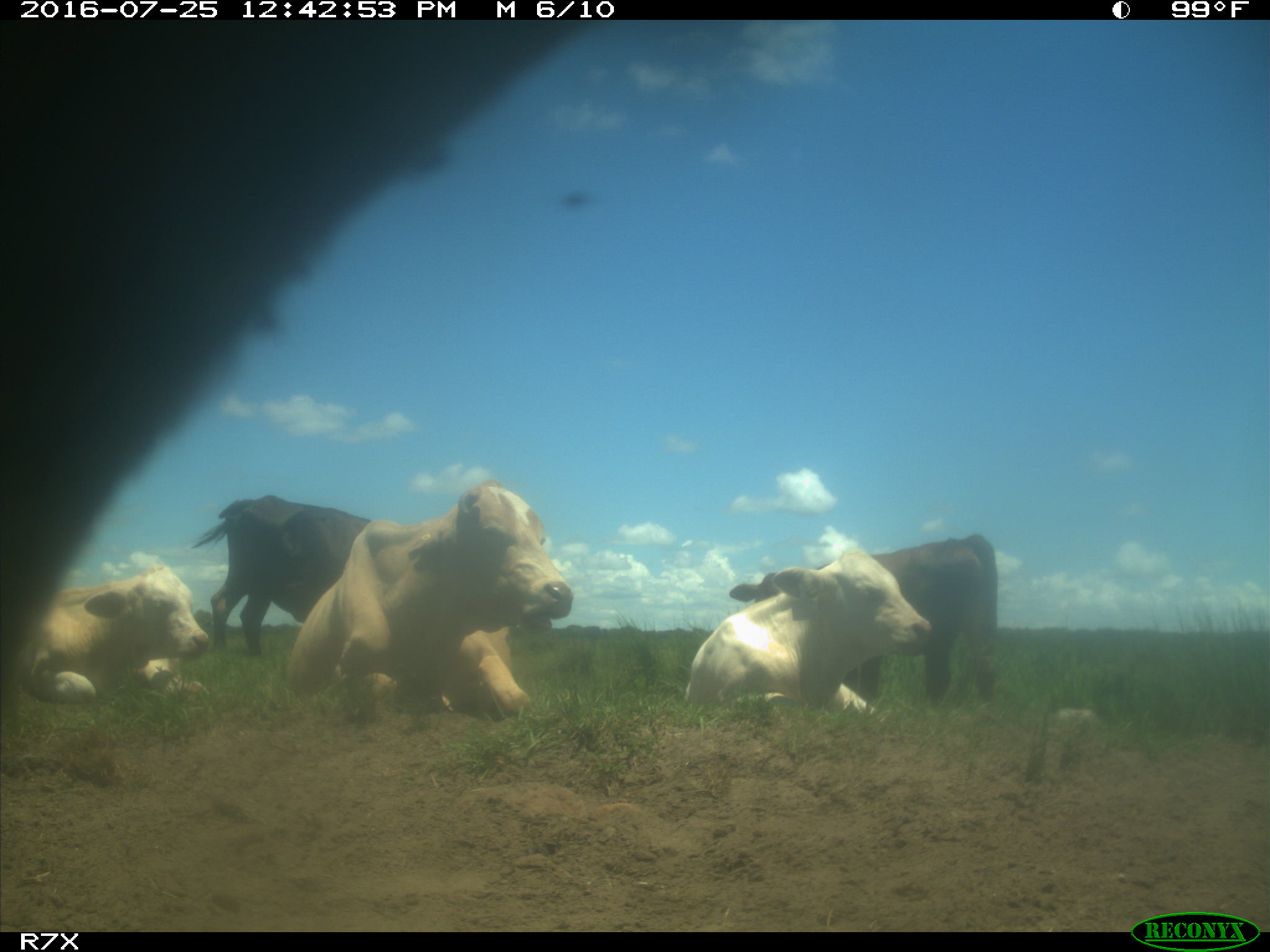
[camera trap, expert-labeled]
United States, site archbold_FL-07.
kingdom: Animalia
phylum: Chordata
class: Mammalia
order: Artiodactyla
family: Bovidae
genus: Bos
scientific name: Bos taurus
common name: domestic cow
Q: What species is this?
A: Bos taurus (domestic cow).